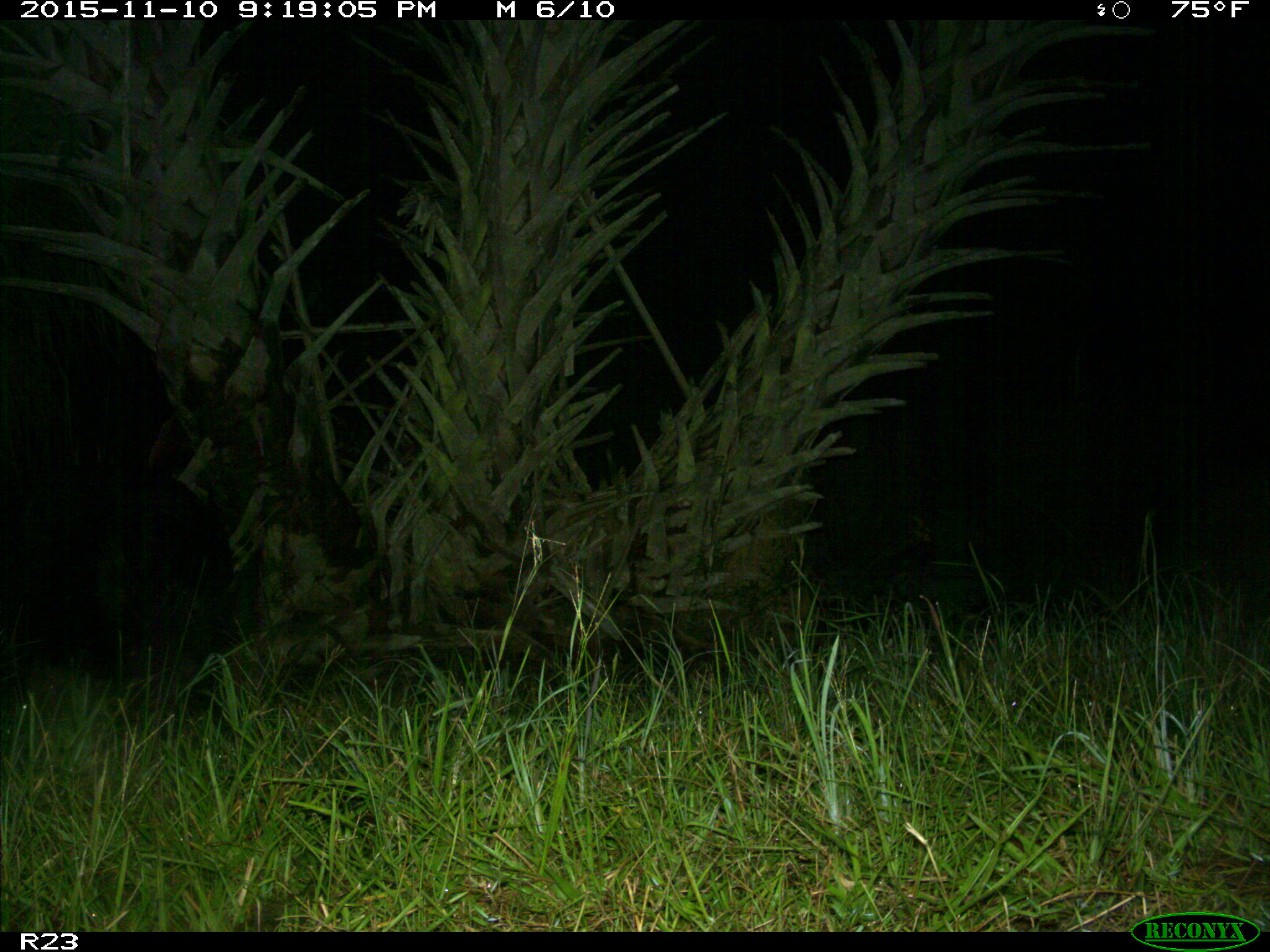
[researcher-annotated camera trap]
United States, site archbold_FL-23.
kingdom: Animalia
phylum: Chordata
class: Mammalia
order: Artiodactyla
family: Suidae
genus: Sus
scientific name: Sus scrofa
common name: wild boar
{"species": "Sus scrofa (wild boar)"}